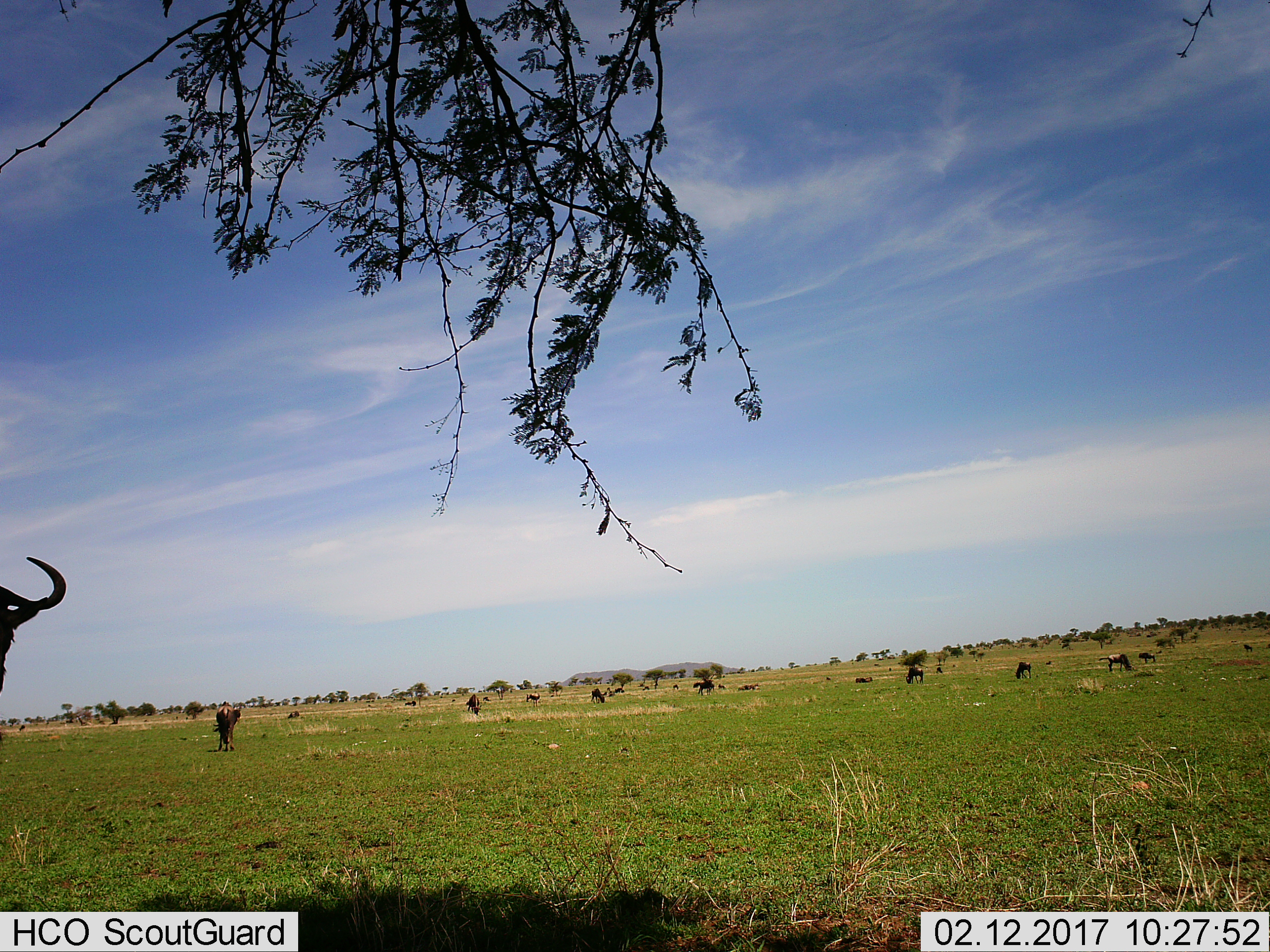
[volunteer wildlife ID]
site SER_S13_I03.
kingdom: Animalia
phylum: Chordata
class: Mammalia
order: Artiodactyla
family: Bovidae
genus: Connochaetes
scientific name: Connochaetes taurinus taurinus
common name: blue wildebeest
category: wildebeestblue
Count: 11-50.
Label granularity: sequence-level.